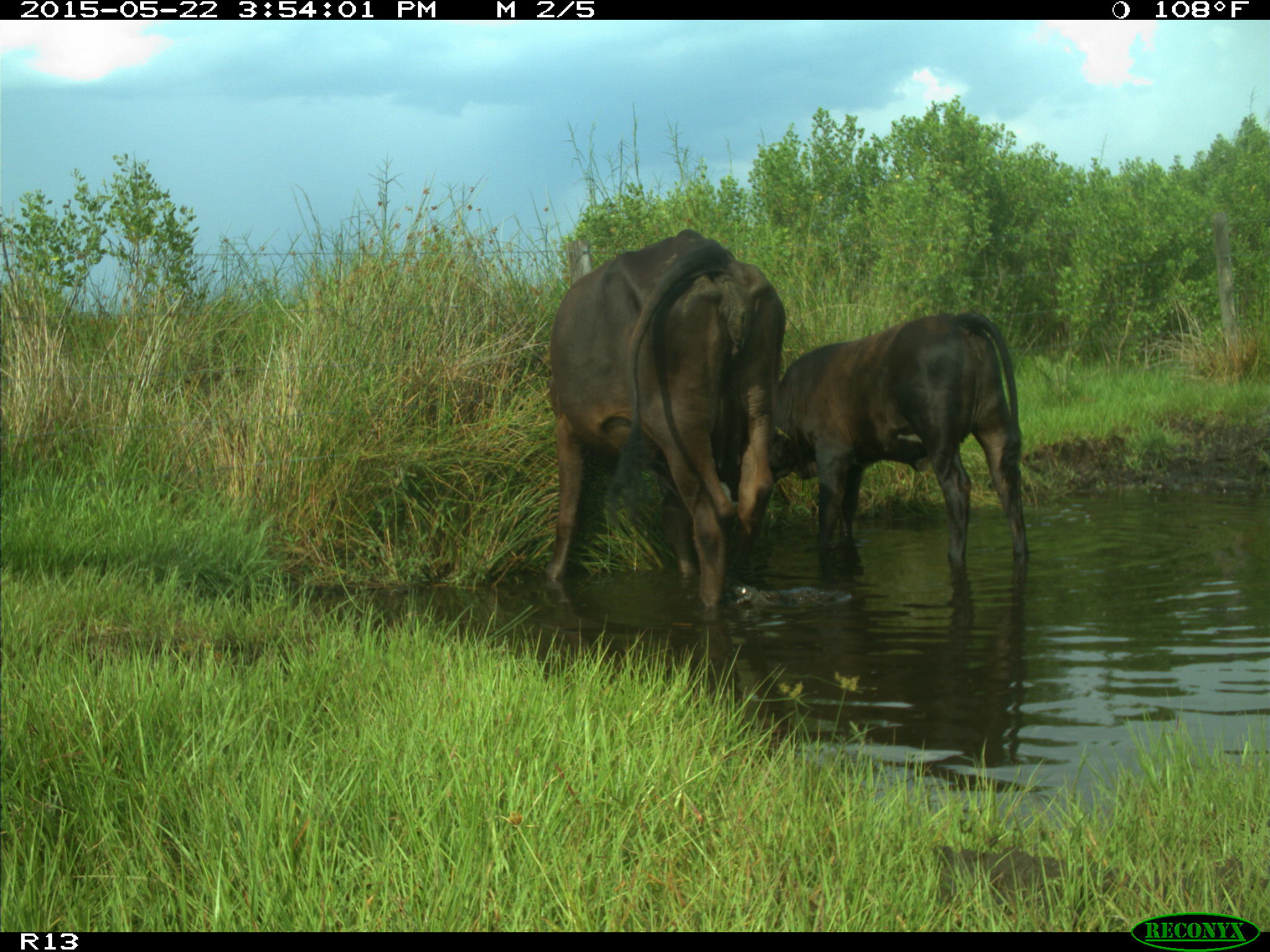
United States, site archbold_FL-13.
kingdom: Animalia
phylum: Chordata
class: Mammalia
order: Artiodactyla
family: Bovidae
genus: Bos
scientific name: Bos taurus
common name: domestic cow